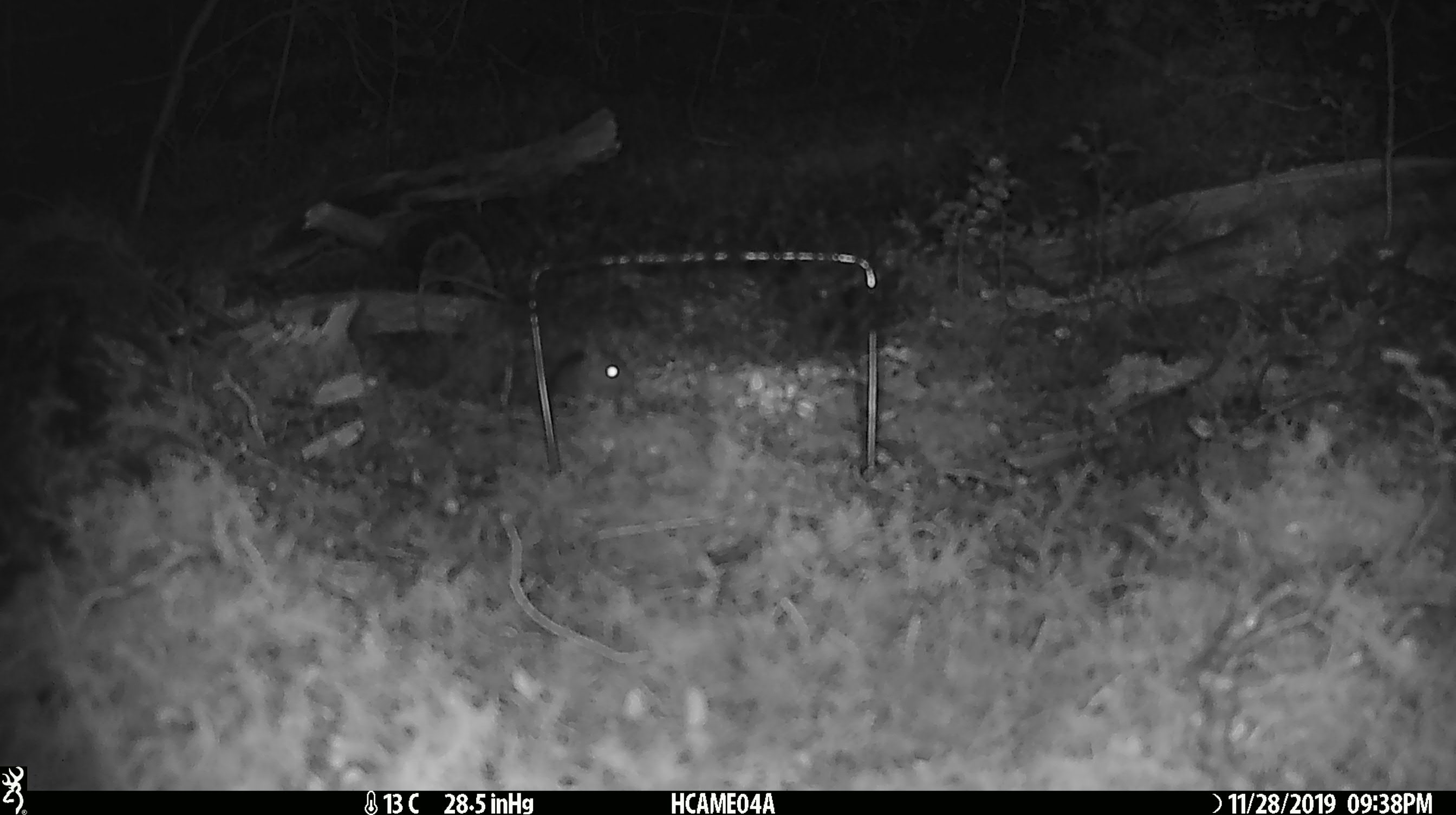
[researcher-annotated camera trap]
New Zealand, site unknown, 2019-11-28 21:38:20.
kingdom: Animalia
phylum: Chordata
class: Mammalia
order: Rodentia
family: Muridae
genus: Mus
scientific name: Mus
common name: mouse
Mouse (Mus).